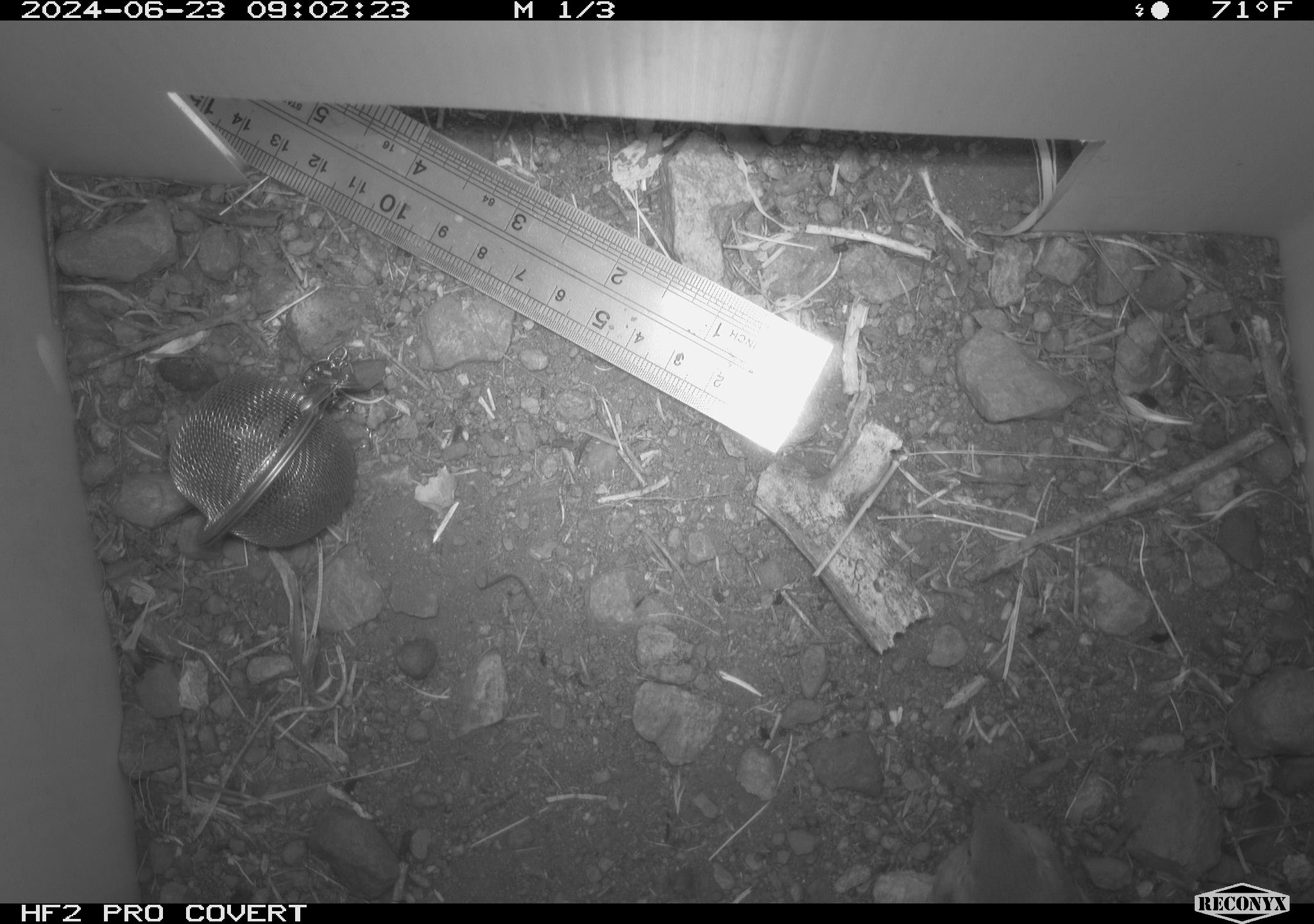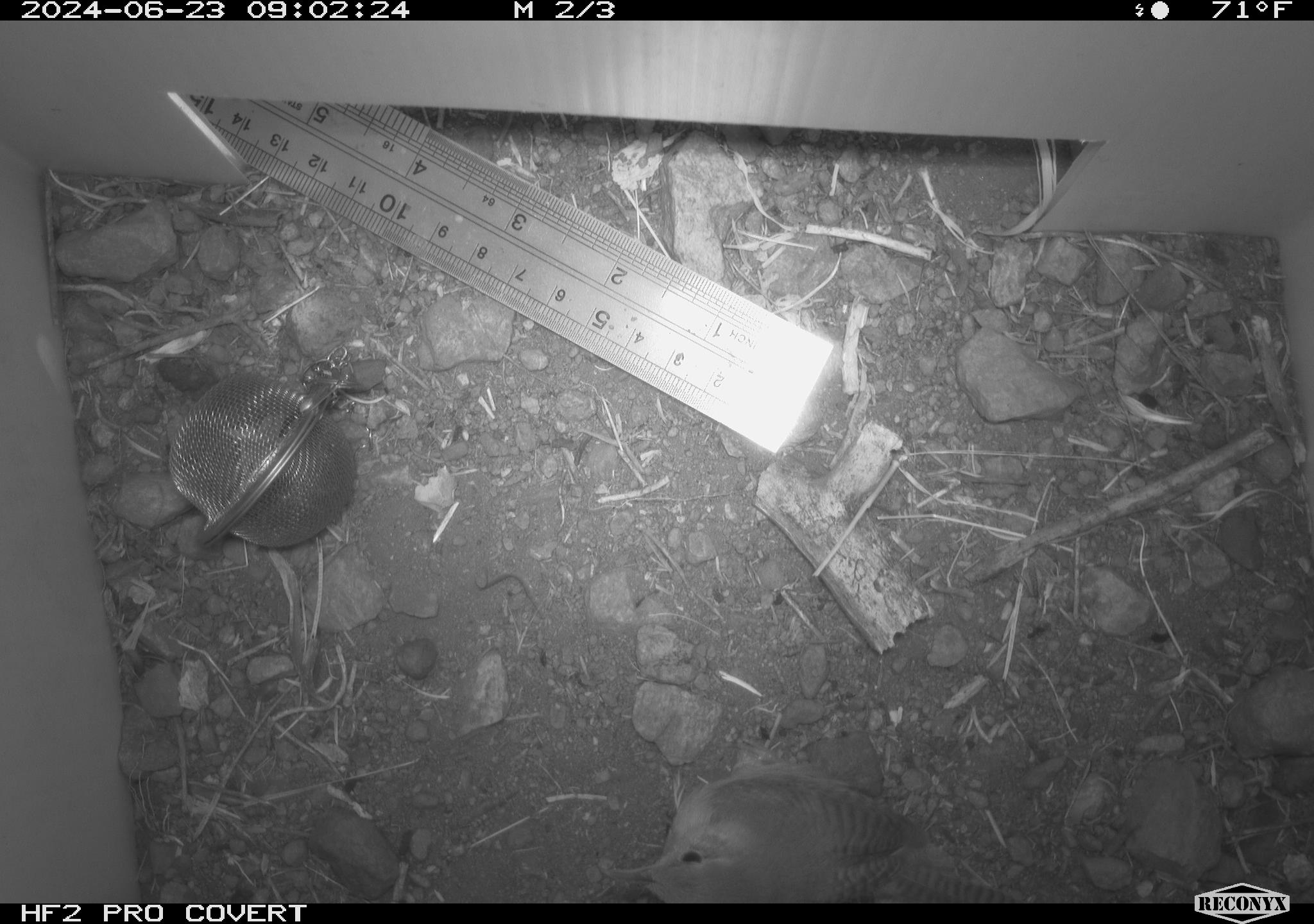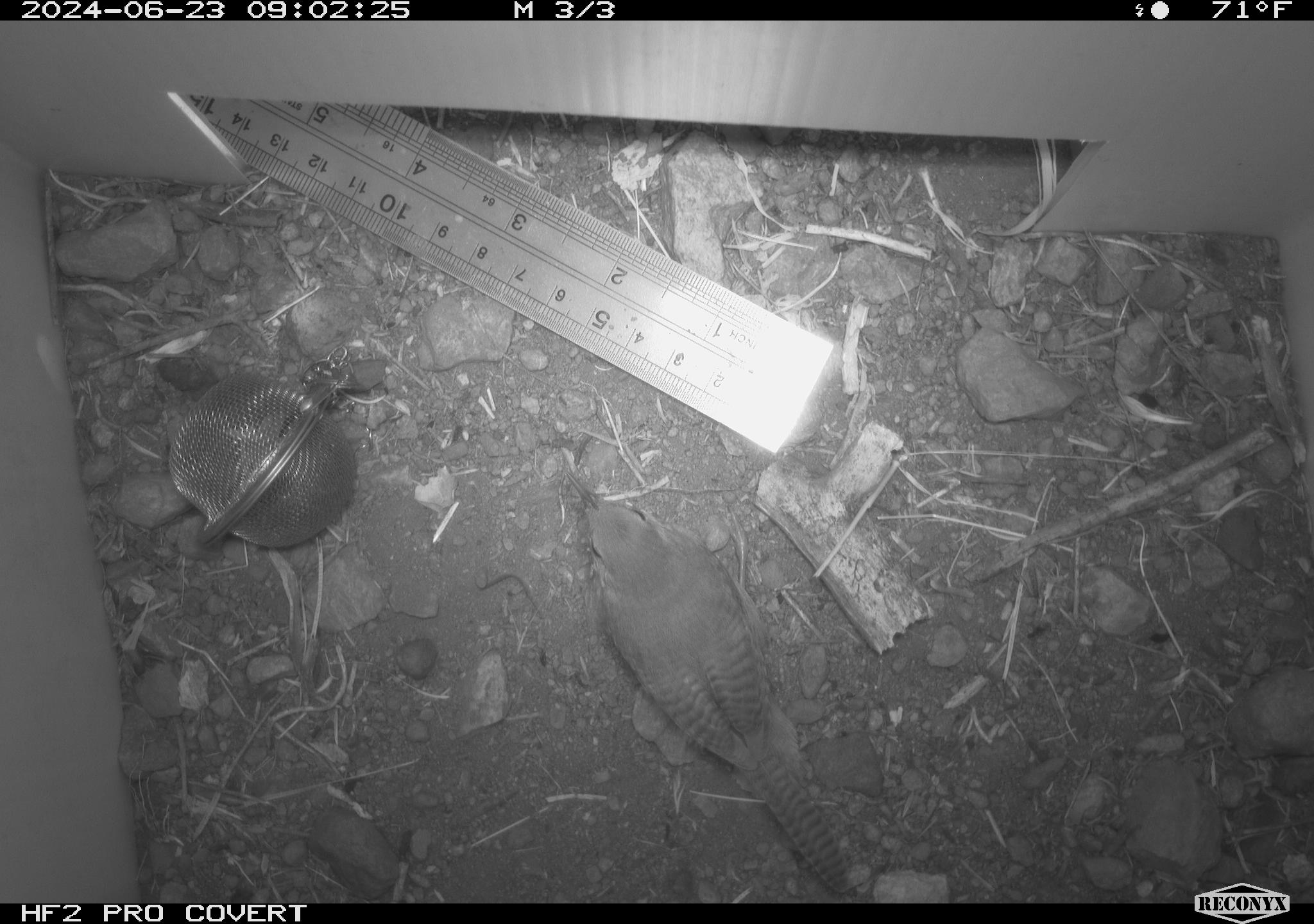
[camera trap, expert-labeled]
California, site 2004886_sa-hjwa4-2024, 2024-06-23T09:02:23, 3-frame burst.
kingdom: Animalia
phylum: Chordata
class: Aves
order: Passeriformes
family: Troglodytidae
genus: Troglodytes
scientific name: Troglodytes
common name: house wrens, winter wrens, and allies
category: troglodytes species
Troglodytes species (house wrens, winter wrens, and allies) (Troglodytes).